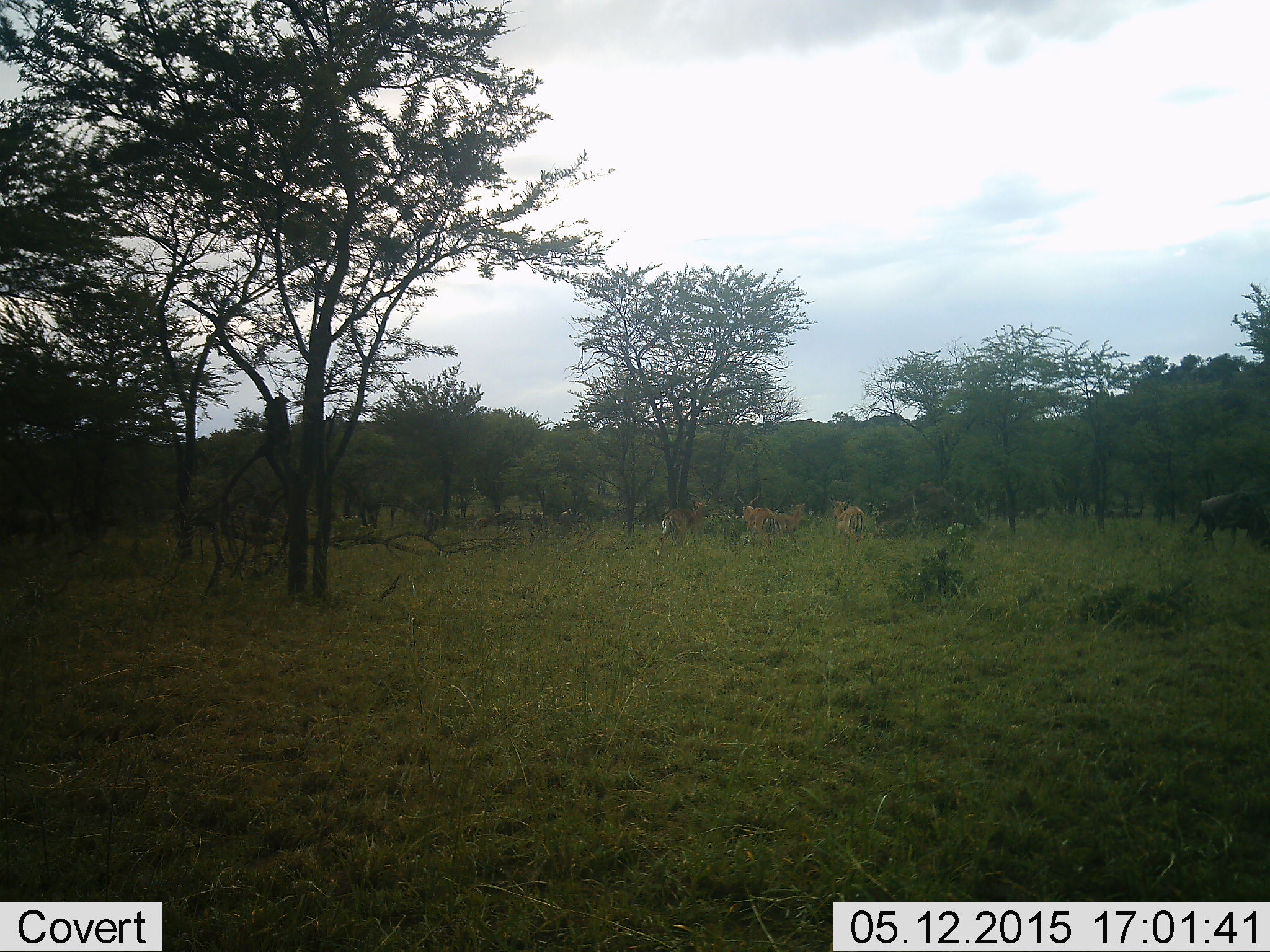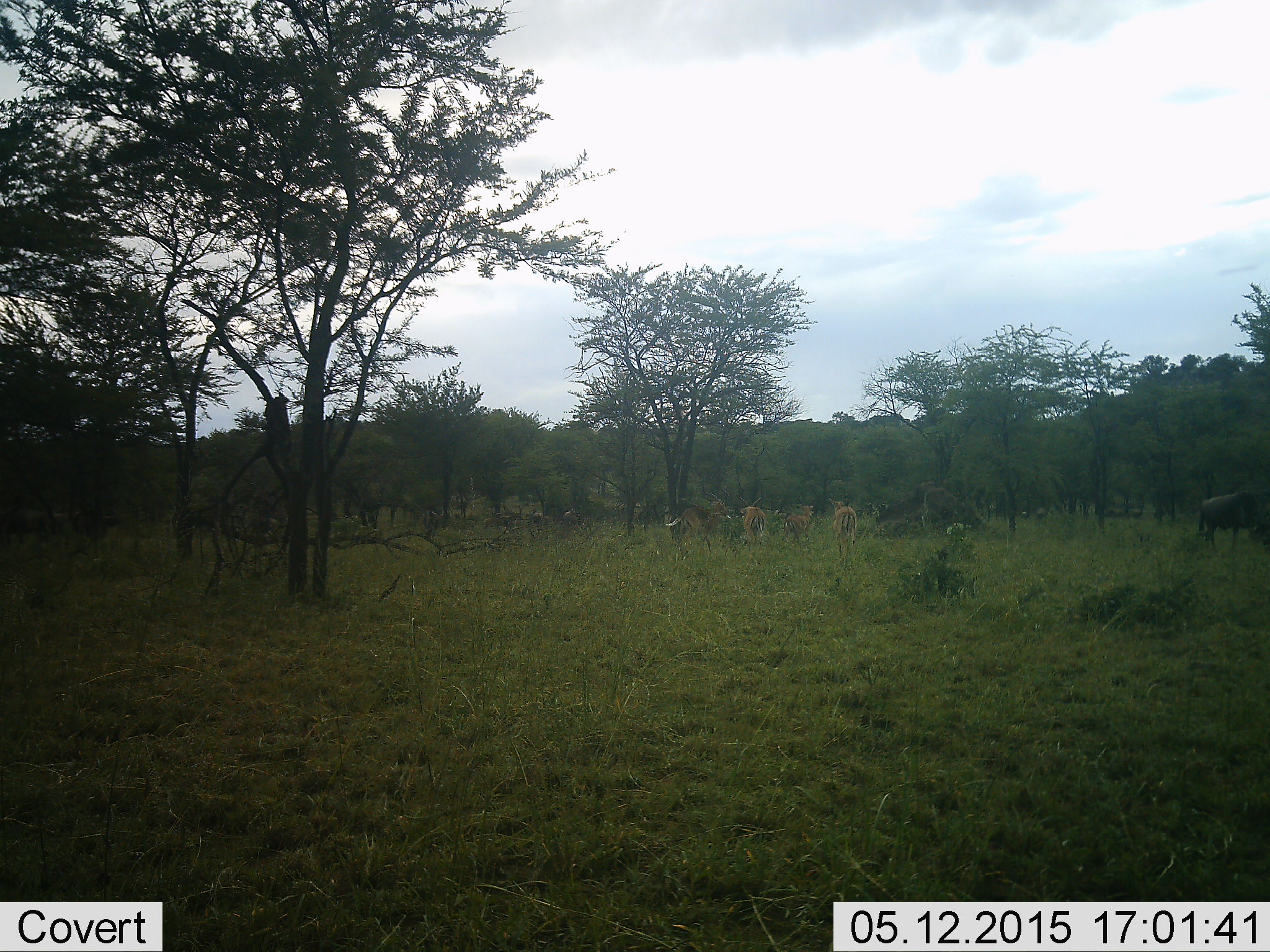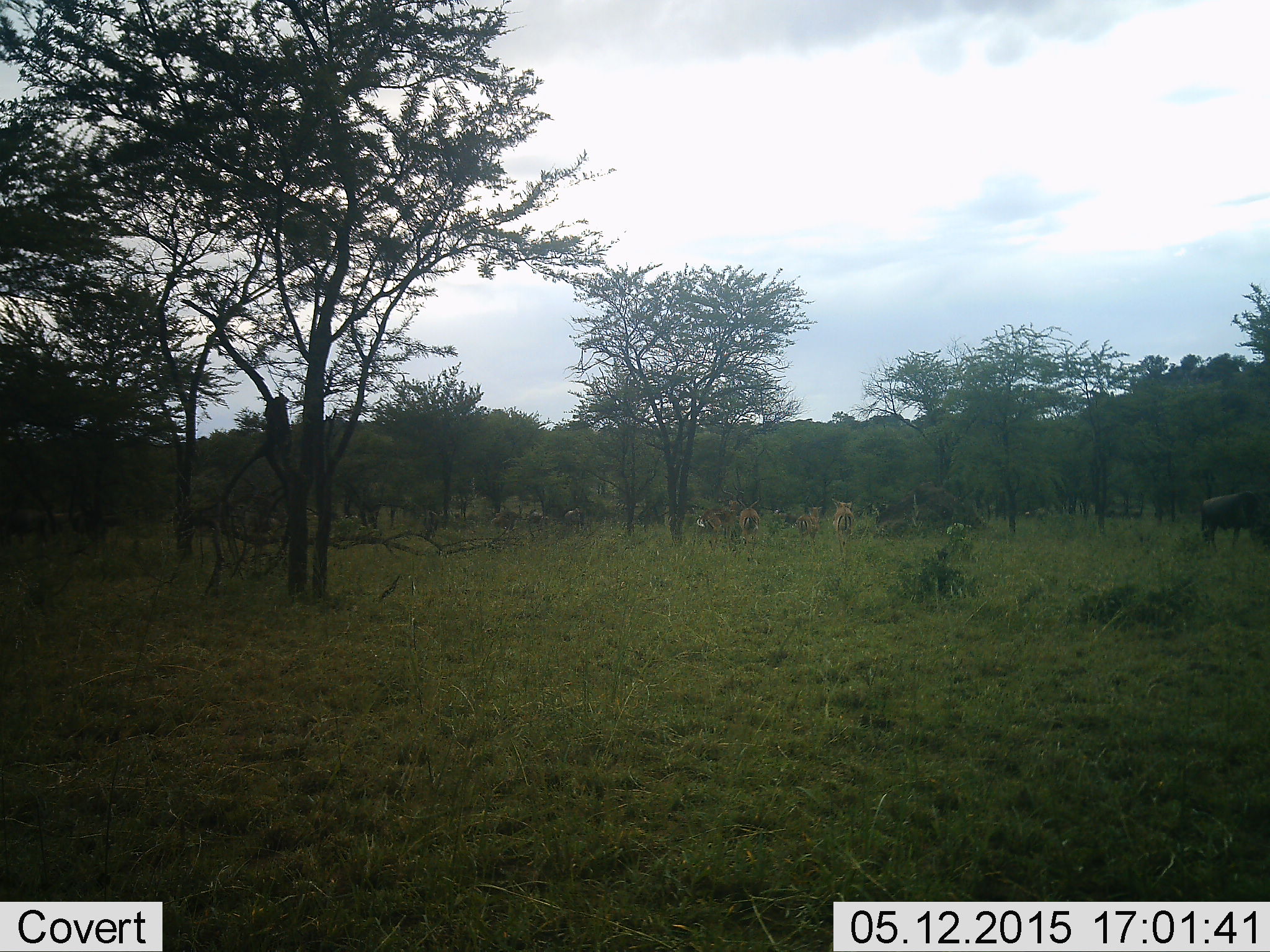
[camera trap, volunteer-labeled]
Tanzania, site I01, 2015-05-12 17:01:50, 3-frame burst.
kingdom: Animalia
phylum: Chordata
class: Mammalia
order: Artiodactyla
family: Bovidae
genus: Aepyceros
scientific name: Aepyceros melampus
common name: impala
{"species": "impala (Aepyceros melampus)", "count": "5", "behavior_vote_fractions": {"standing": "46%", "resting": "0%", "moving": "62%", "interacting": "0%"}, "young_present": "0%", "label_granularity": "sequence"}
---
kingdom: Animalia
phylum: Chordata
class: Mammalia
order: Artiodactyla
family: Bovidae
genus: Connochaetes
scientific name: Connochaetes taurinus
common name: blue wildebeest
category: wildebeest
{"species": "wildebeest (blue wildebeest) (Connochaetes taurinus)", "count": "1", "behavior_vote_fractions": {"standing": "73%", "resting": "0%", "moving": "18%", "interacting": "0%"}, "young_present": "0%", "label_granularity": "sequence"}